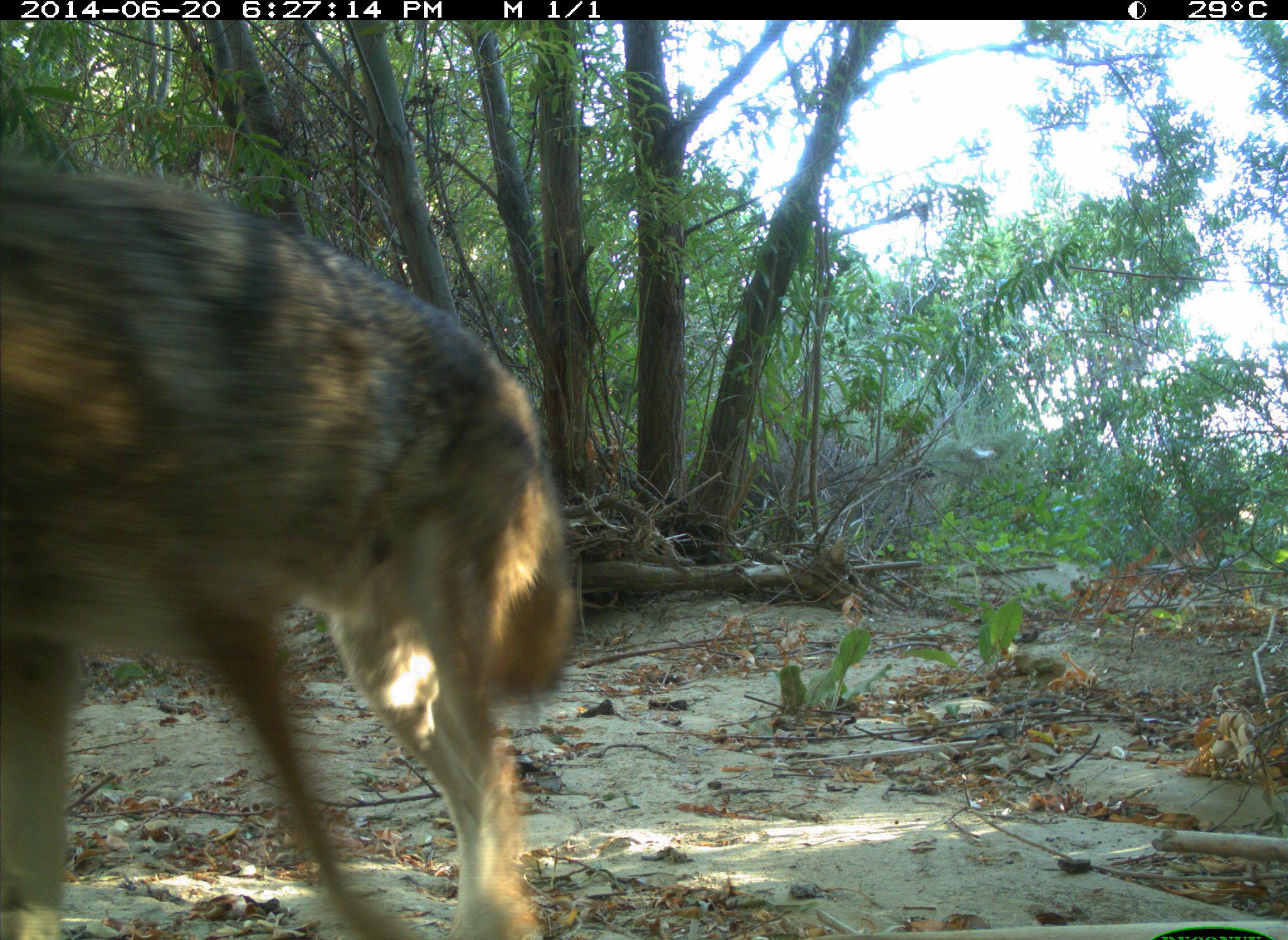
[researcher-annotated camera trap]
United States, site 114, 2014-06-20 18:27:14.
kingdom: Animalia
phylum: Chordata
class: Mammalia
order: Carnivora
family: Canidae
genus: Canis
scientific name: Canis latrans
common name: coyote